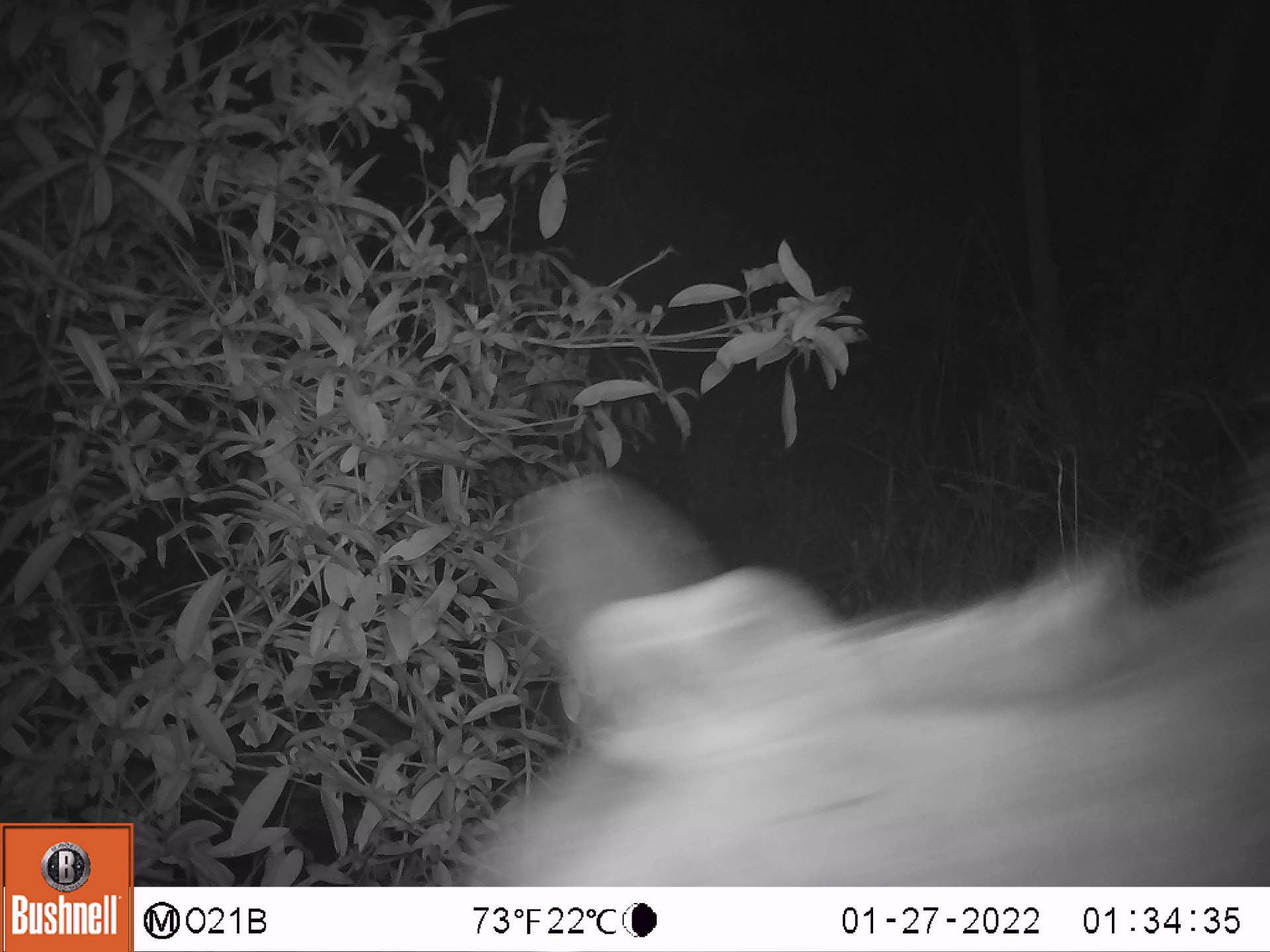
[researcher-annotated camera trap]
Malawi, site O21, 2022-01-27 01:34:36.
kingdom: Animalia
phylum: Chordata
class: Mammalia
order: Artiodactyla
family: Bovidae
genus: Tragelaphus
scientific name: Tragelaphus strepsiceros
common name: greater kudu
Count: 1.